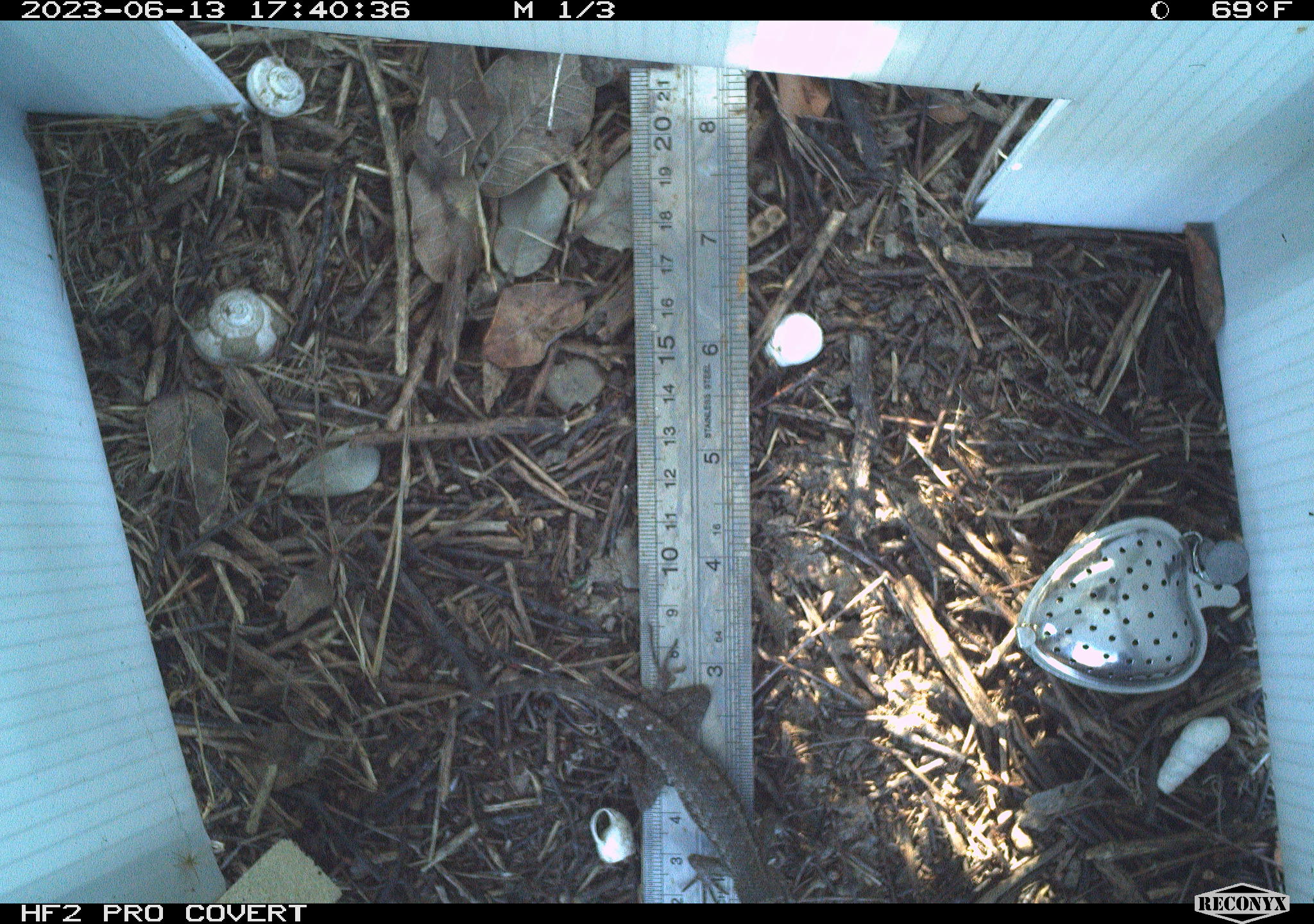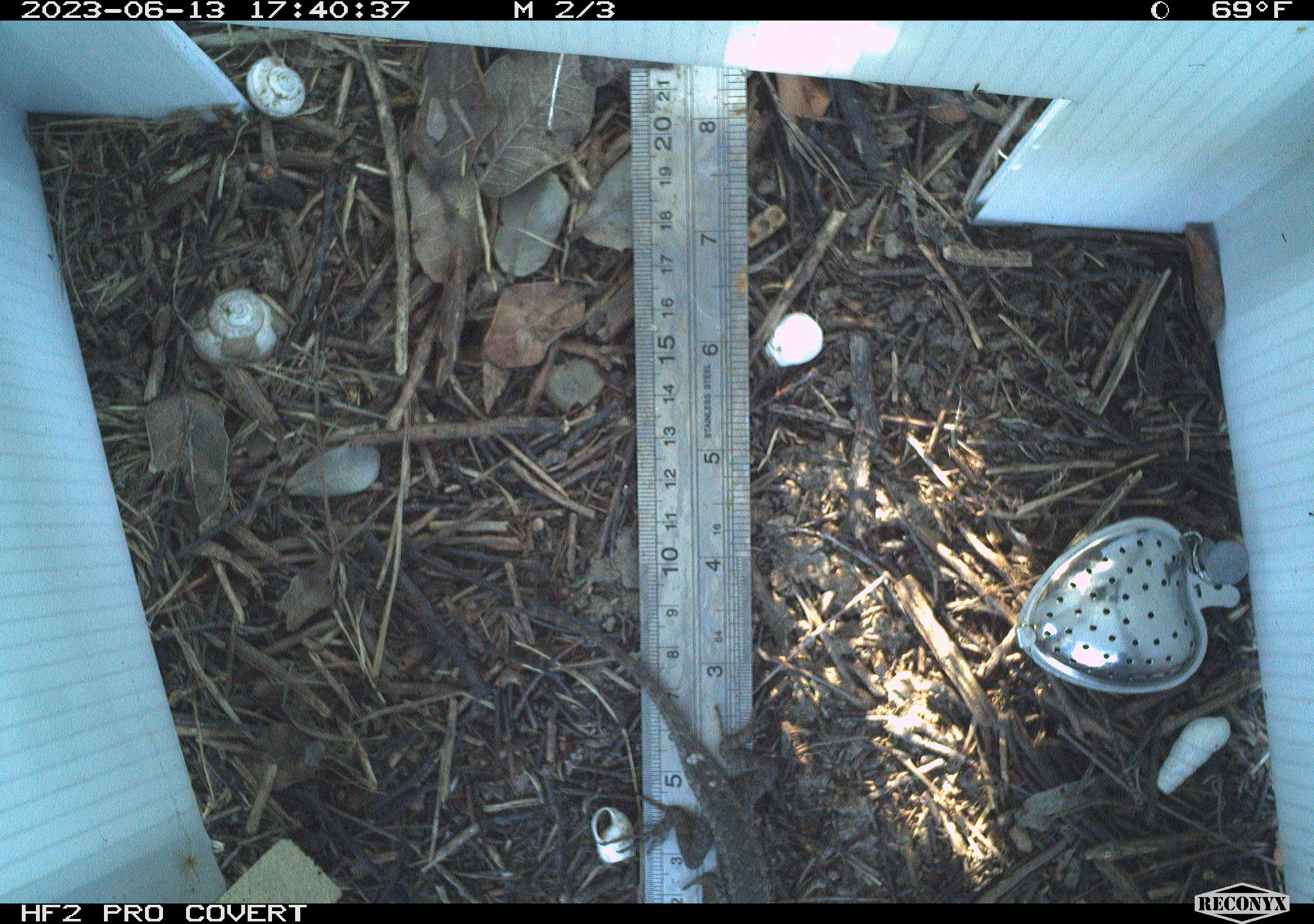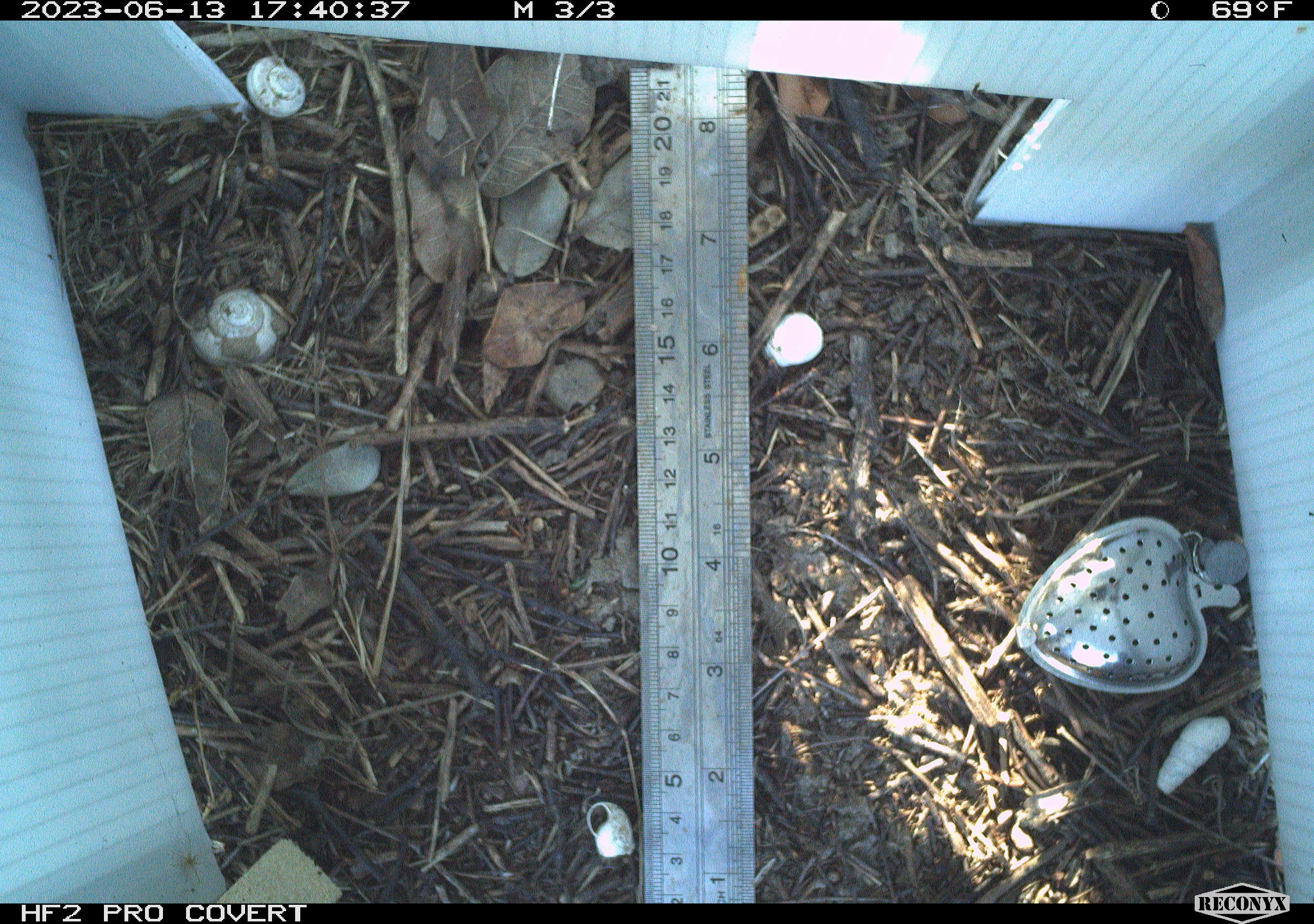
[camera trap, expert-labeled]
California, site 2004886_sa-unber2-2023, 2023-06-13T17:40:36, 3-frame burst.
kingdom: Animalia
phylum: Chordata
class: Reptilia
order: Squamata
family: Phrynosomatidae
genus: Sceloporus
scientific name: Sceloporus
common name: spiny lizards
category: sceloporus species